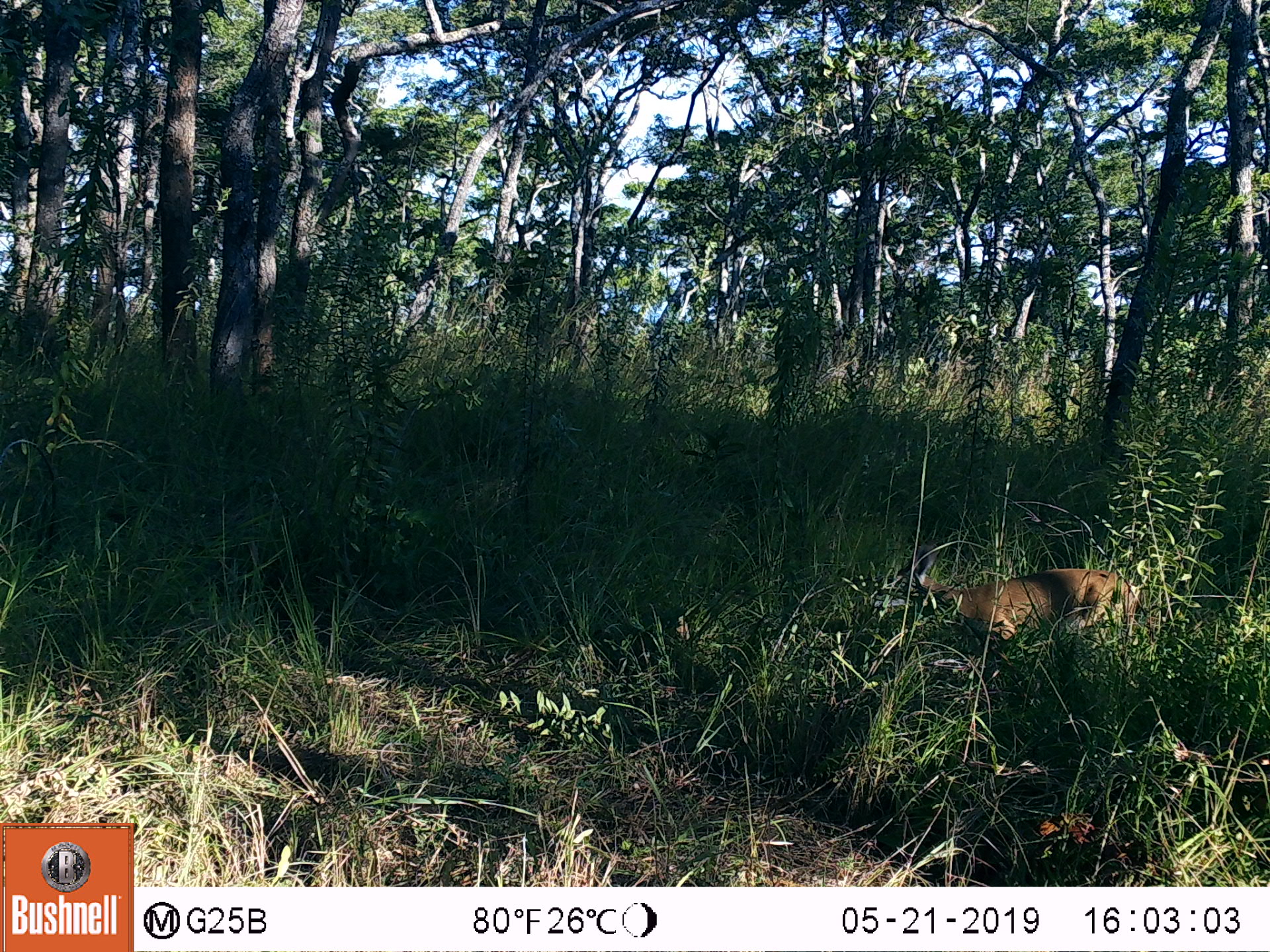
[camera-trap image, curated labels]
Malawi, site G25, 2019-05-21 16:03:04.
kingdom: Animalia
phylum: Chordata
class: Mammalia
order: Artiodactyla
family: Bovidae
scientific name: Antilopinae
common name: small antelope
Small antelope (Antilopinae), count 1.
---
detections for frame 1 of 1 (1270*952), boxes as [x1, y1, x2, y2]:
small antelope: [863, 541, 1146, 652]